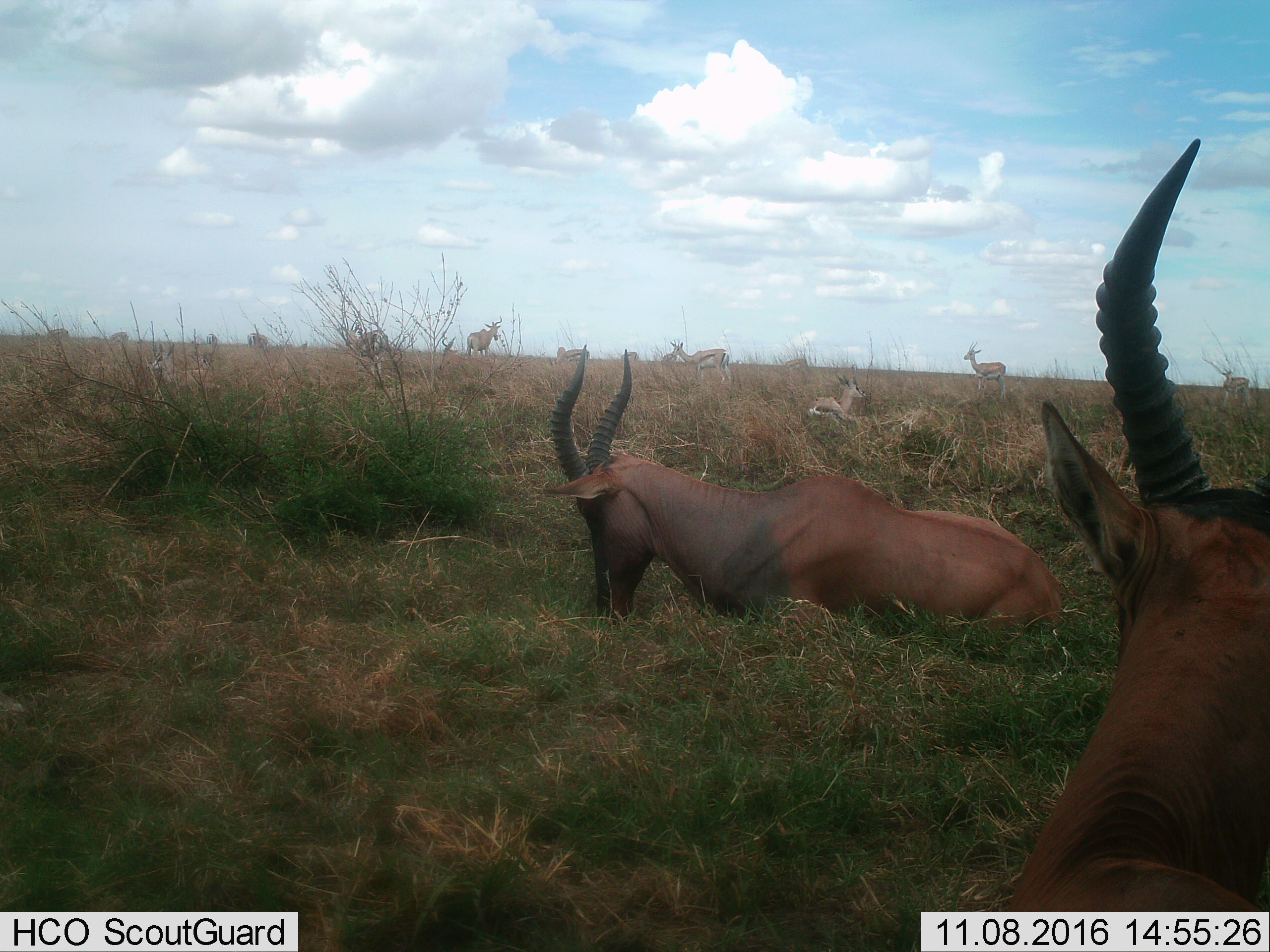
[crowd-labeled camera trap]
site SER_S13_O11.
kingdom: Animalia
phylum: Chordata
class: Mammalia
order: Artiodactyla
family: Bovidae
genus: Eudorcas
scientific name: Eudorcas thomsonii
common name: thomson's gazelle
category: gazellethomsons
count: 11-50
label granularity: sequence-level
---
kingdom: Animalia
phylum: Chordata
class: Mammalia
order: Artiodactyla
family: Bovidae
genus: Alcelaphus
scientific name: Alcelaphus buselaphus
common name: hartebeest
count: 2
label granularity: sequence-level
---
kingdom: Animalia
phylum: Chordata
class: Mammalia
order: Artiodactyla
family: Bovidae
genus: Damaliscus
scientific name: Damaliscus lunatus jimela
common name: topi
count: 2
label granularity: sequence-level